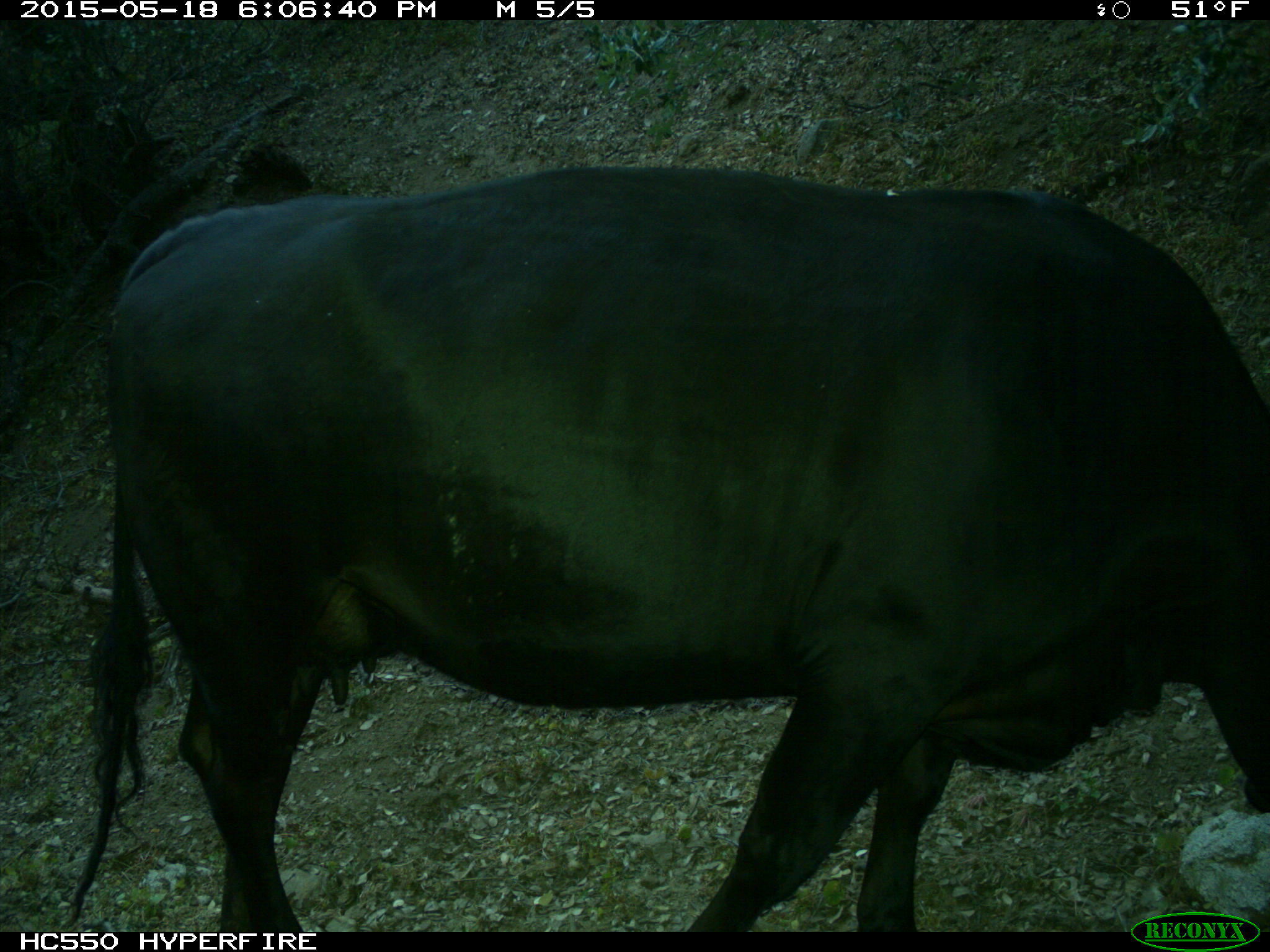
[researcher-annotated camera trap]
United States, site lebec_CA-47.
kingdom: Animalia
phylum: Chordata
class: Mammalia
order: Artiodactyla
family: Bovidae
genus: Bos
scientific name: Bos taurus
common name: domestic cow